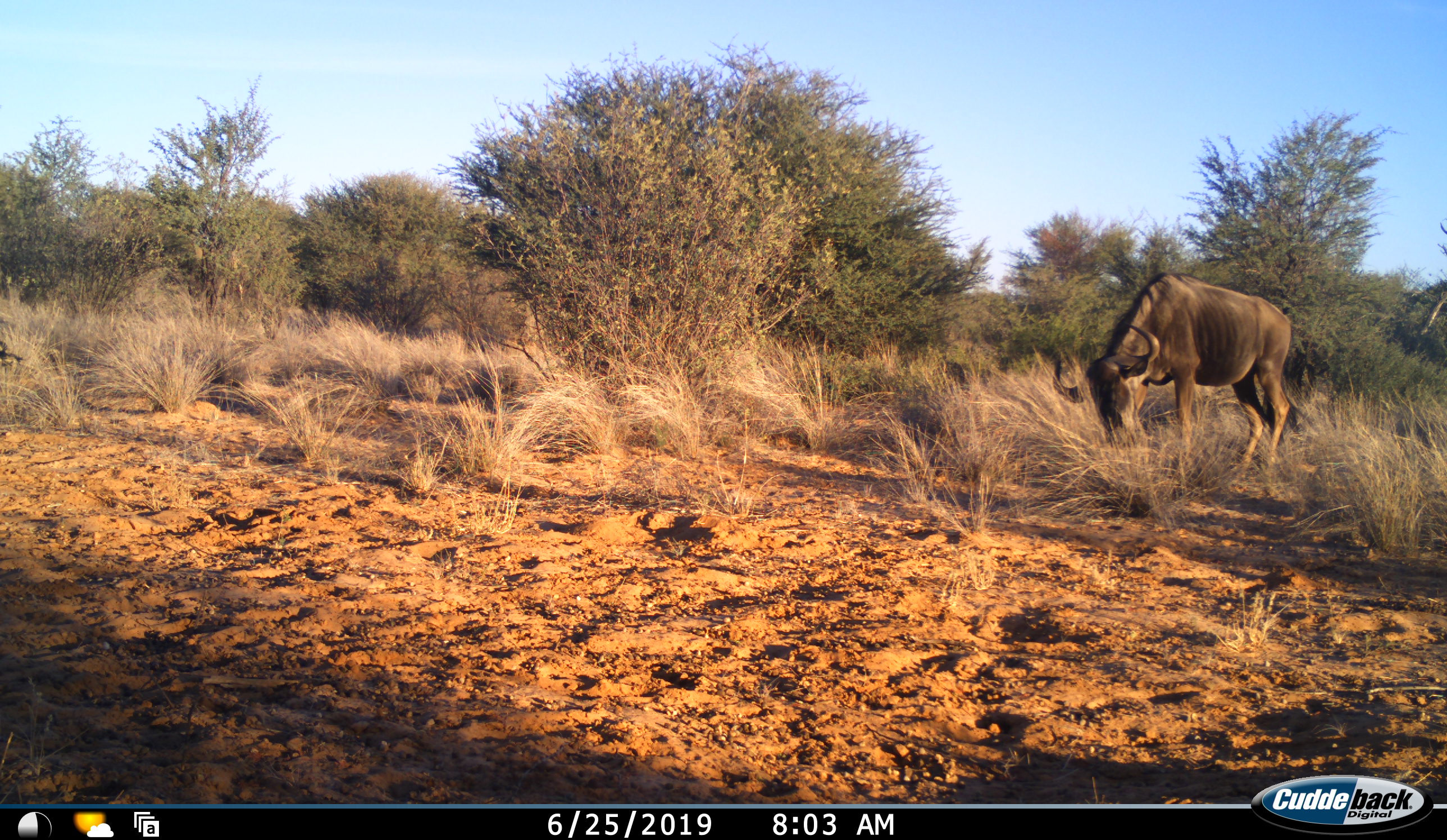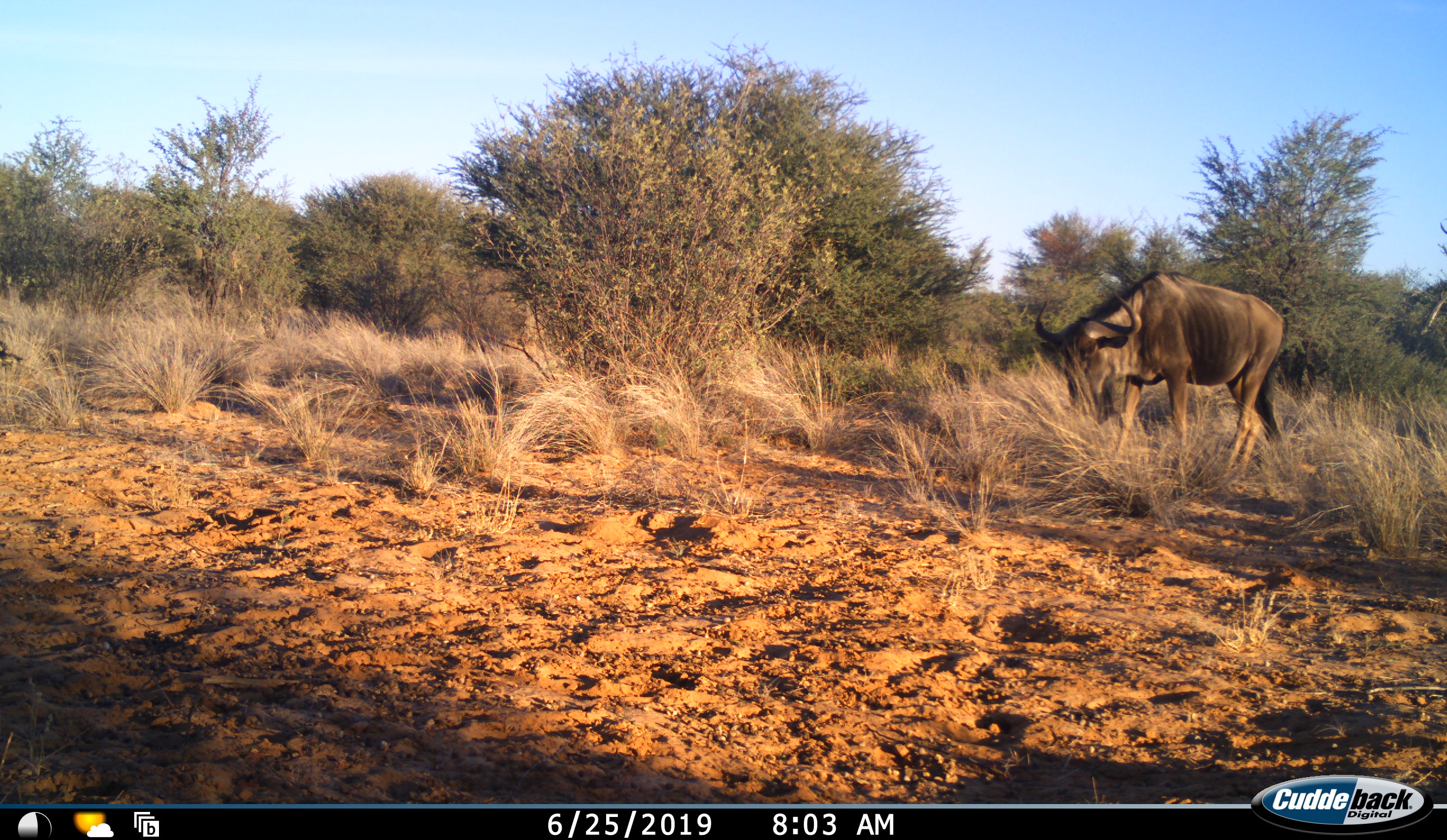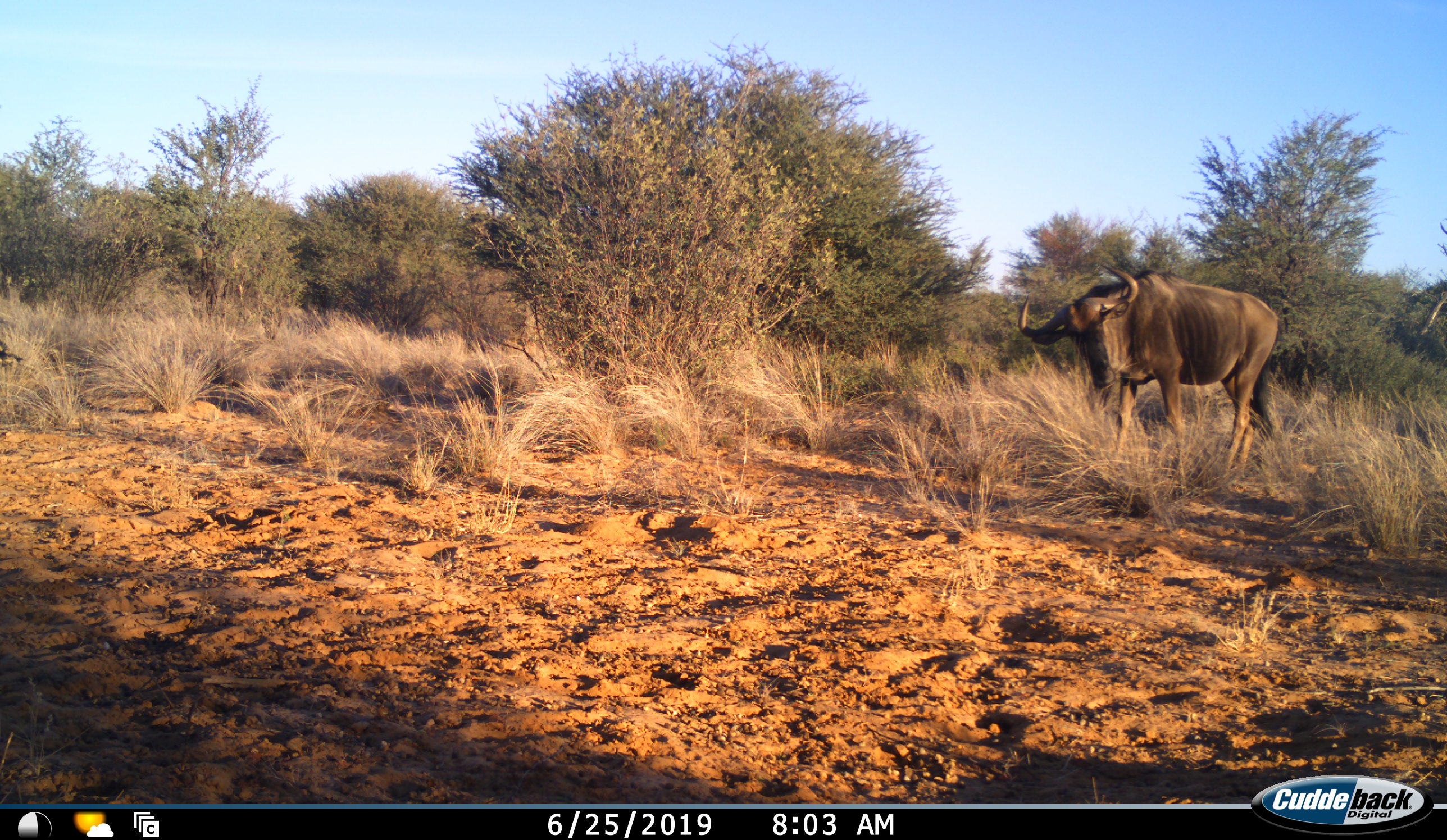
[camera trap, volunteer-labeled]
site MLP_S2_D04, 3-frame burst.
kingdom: Animalia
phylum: Chordata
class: Mammalia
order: Artiodactyla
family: Bovidae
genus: Connochaetes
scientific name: Connochaetes taurinus taurinus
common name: blue wildebeest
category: wildebeestblue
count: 1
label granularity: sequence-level